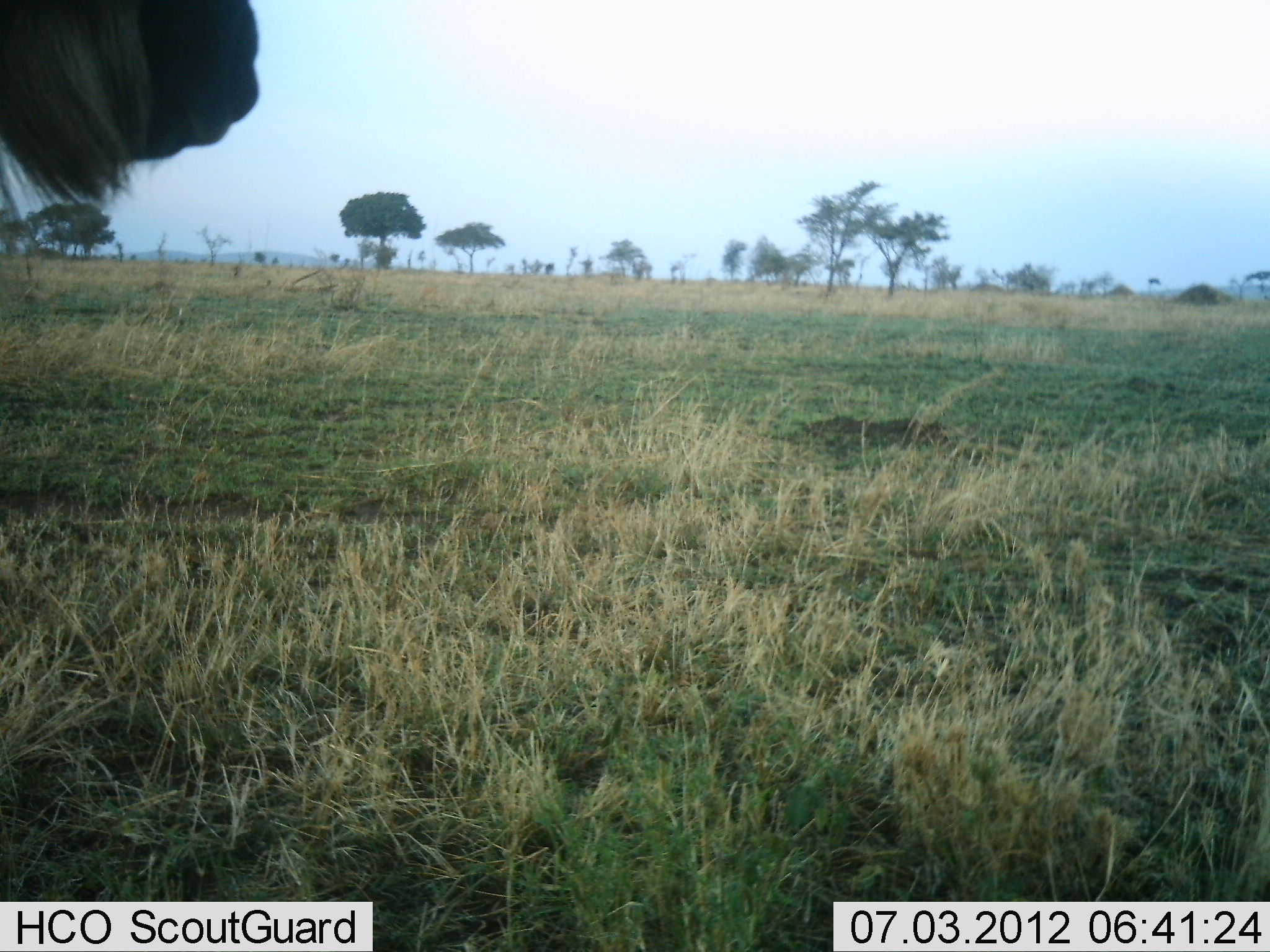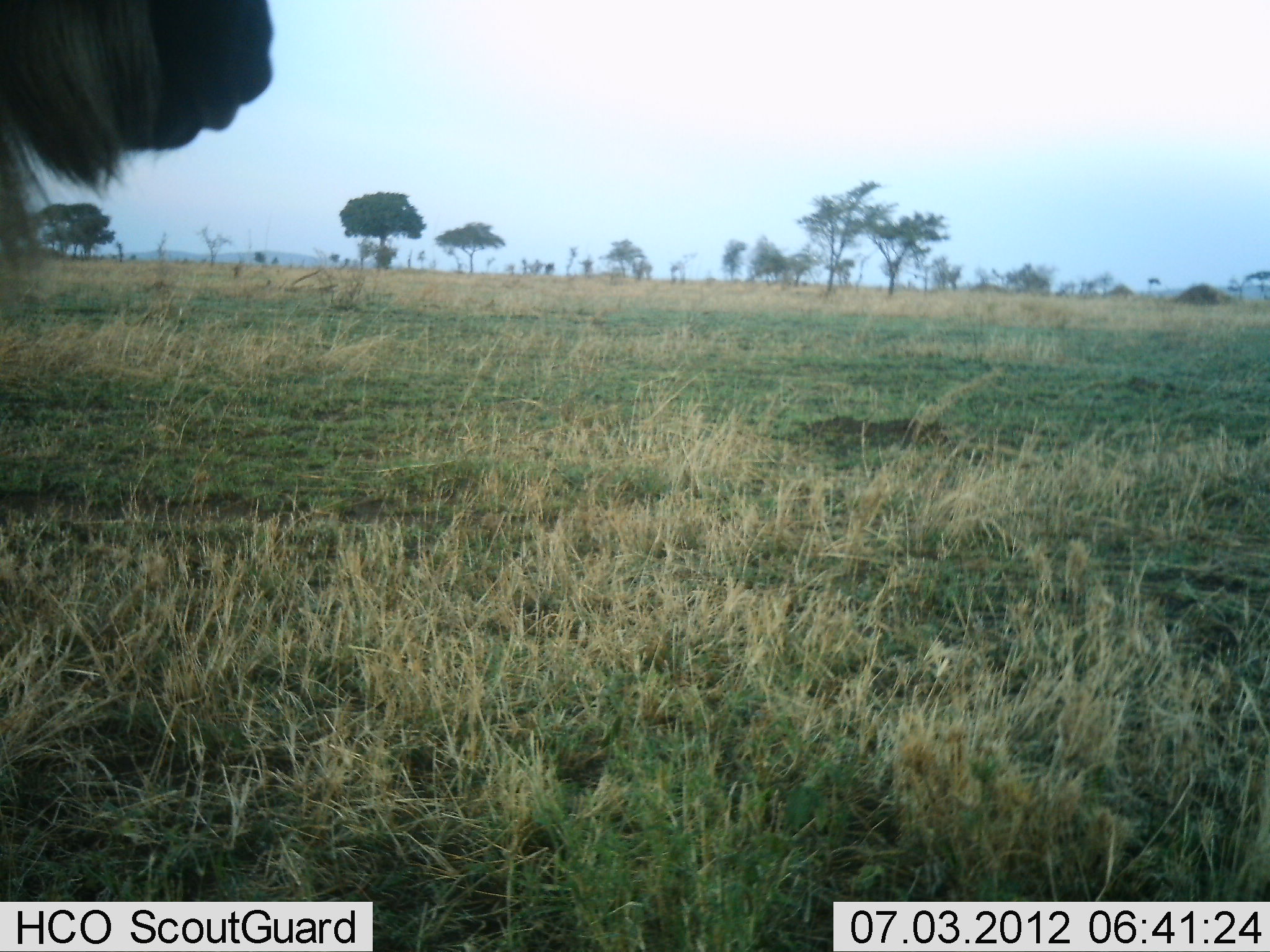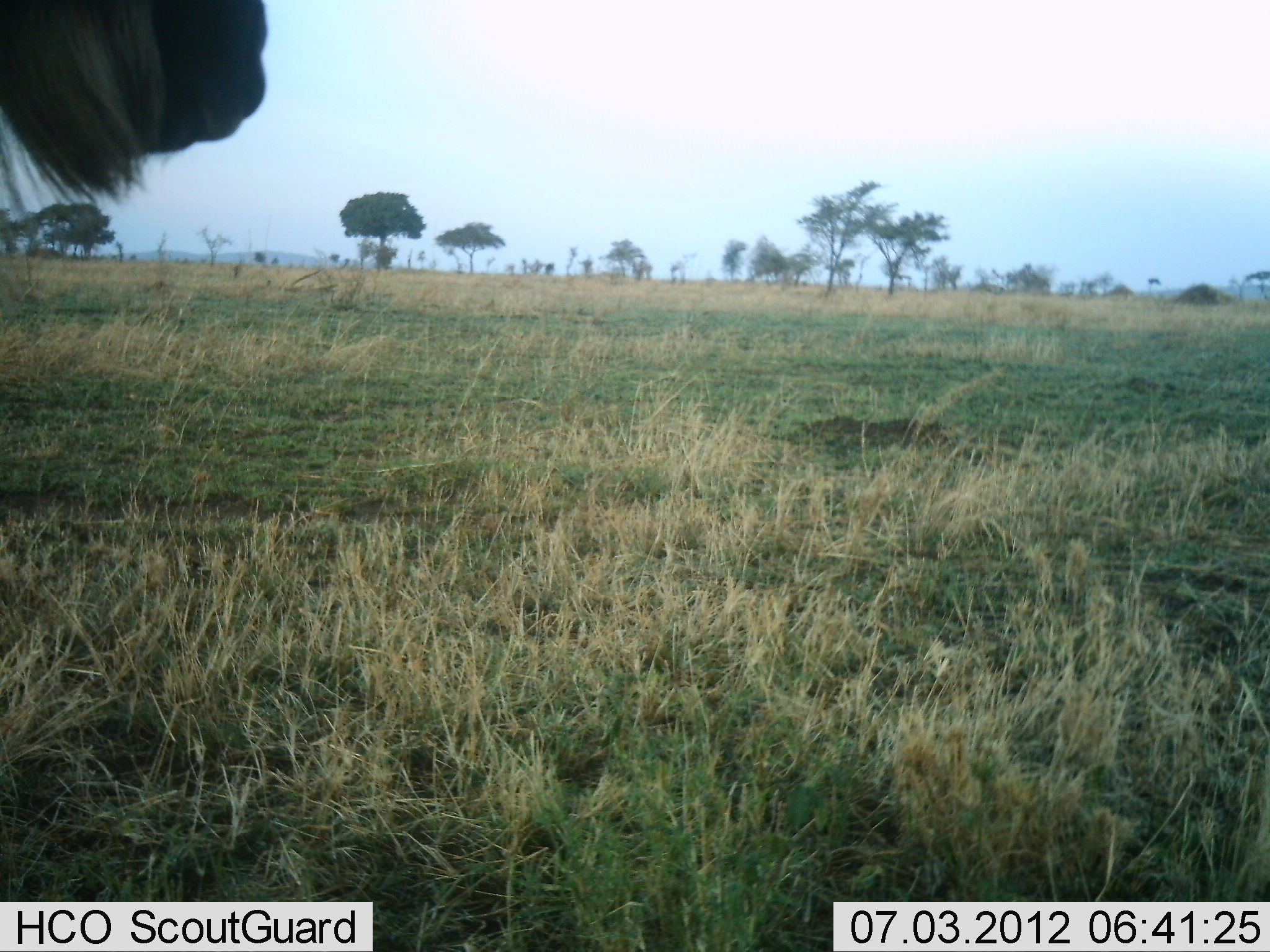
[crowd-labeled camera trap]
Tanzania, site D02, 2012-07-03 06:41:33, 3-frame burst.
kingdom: Animalia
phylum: Chordata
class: Mammalia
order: Artiodactyla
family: Bovidae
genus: Connochaetes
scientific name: Connochaetes taurinus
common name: blue wildebeest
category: wildebeest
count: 1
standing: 100%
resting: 0%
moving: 9%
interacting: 0%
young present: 0%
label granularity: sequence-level